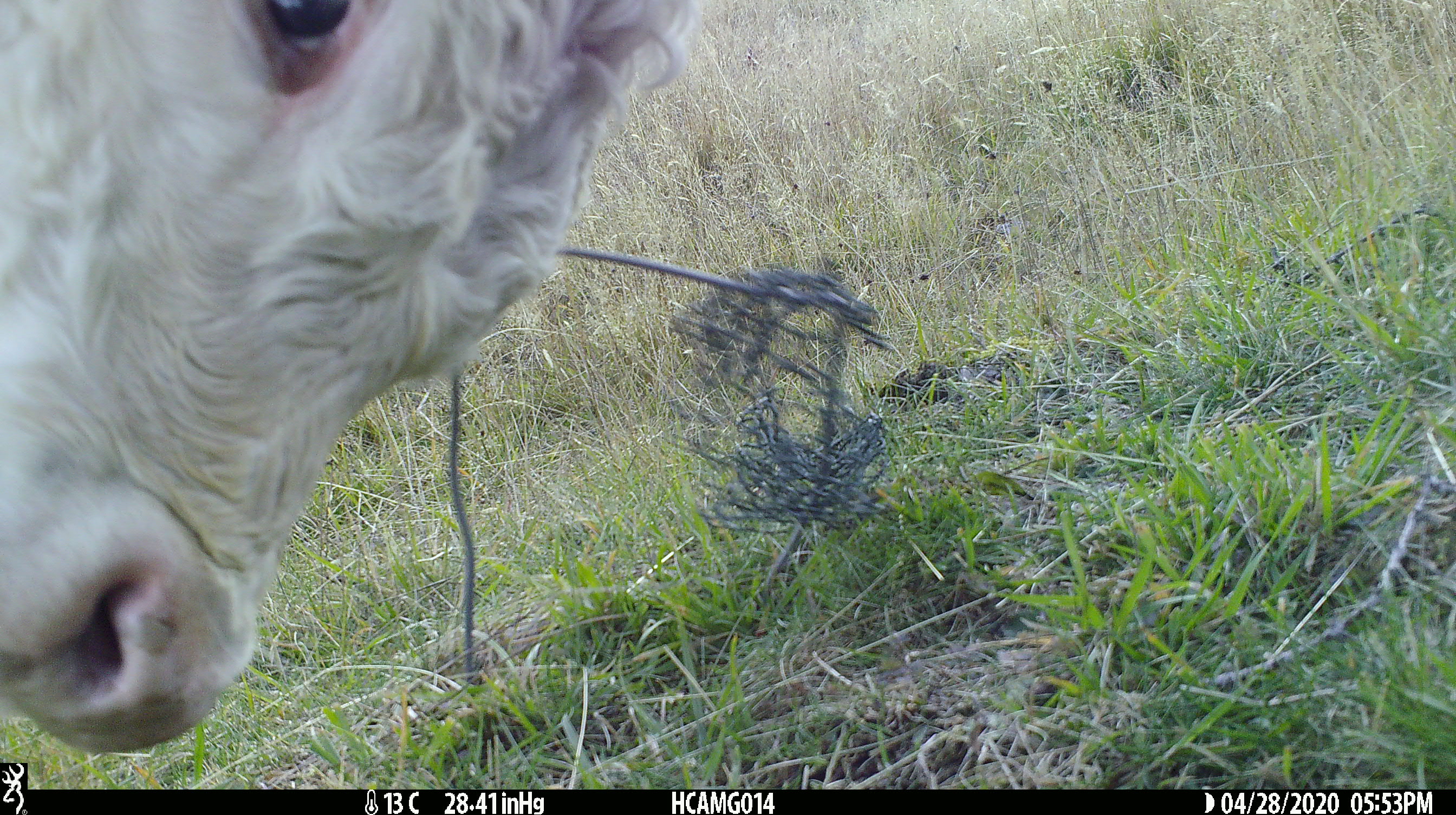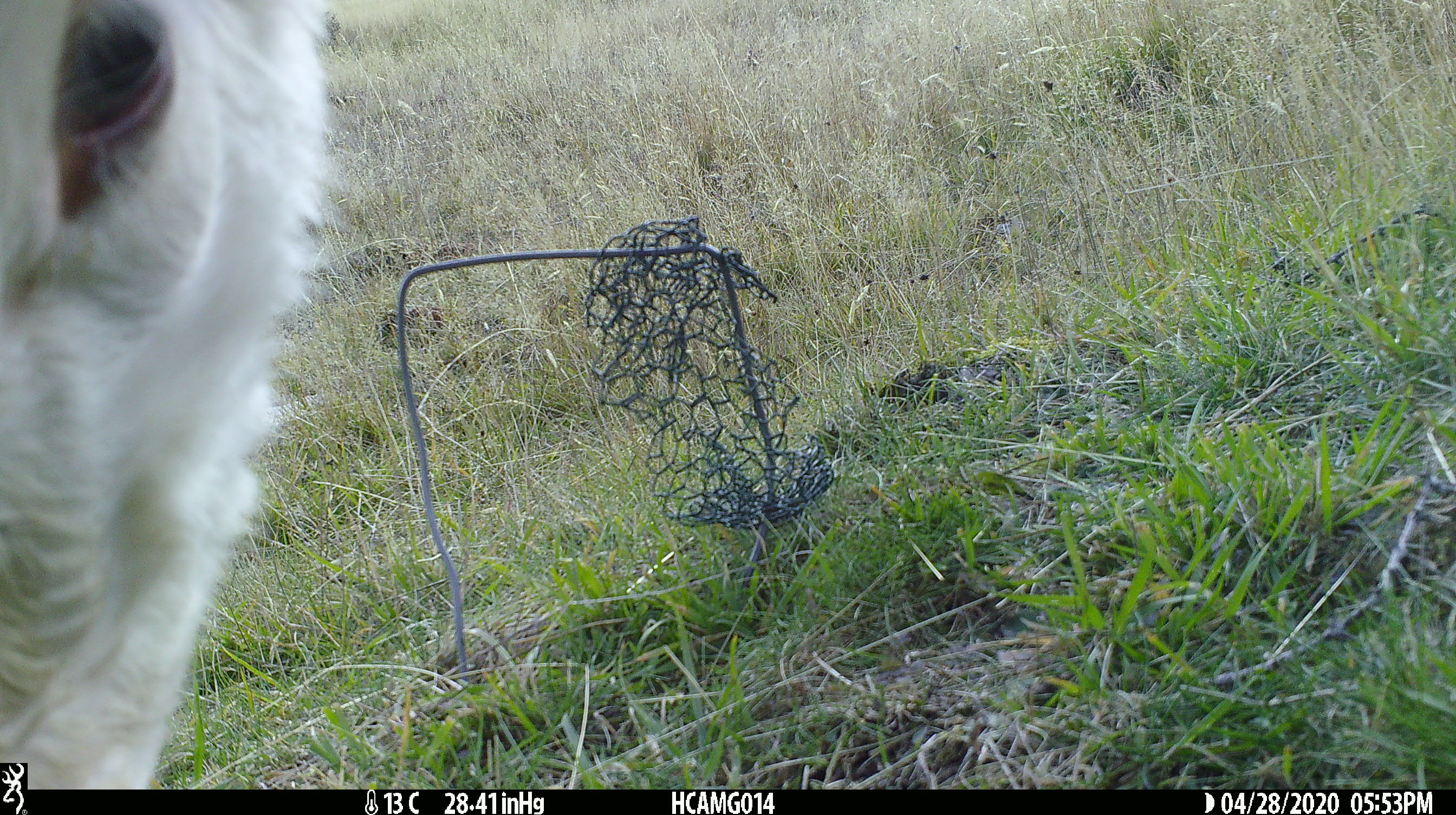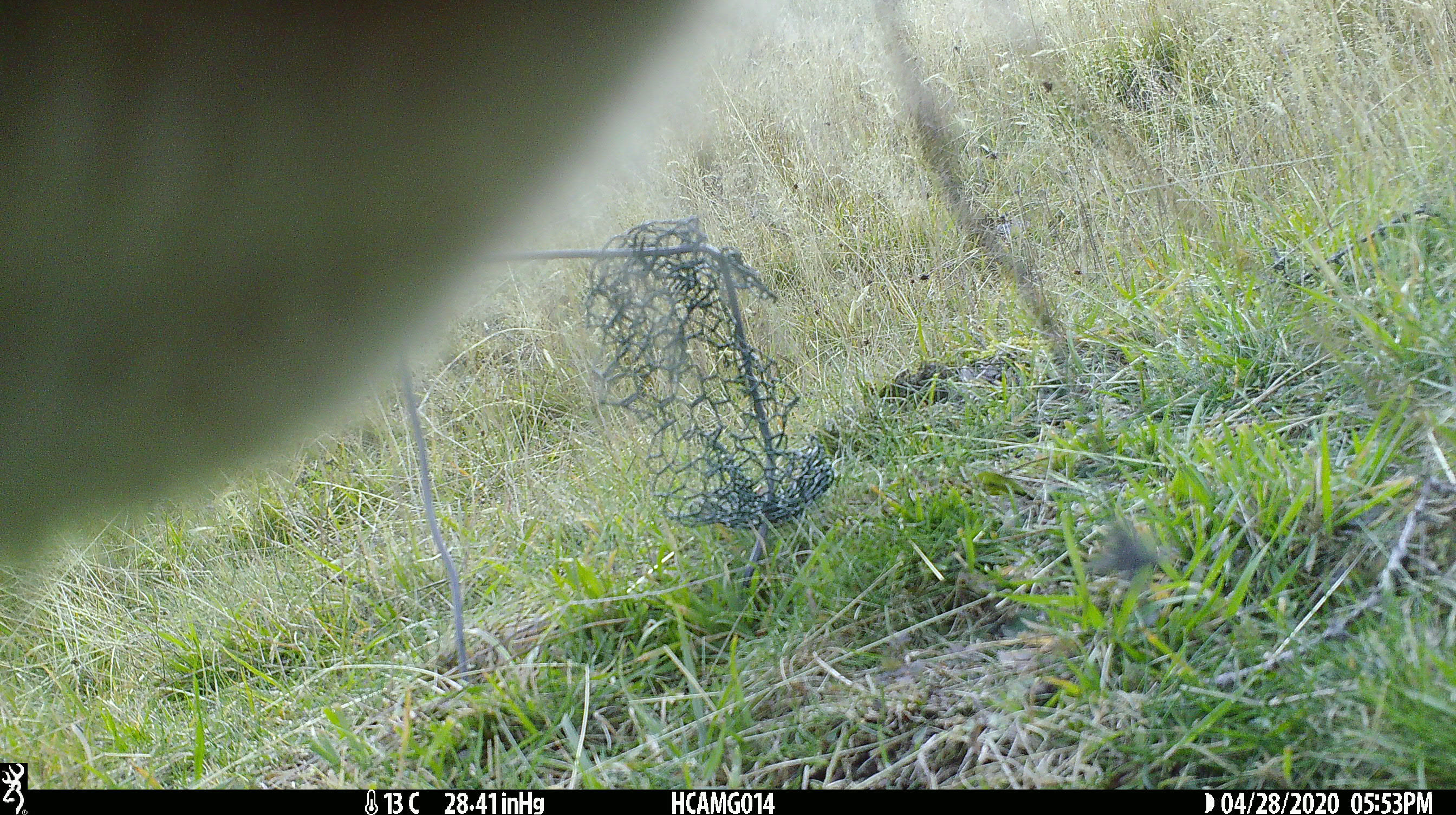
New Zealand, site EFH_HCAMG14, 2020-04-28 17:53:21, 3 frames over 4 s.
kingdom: Animalia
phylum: Chordata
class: Mammalia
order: Artiodactyla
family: Bovidae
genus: Bos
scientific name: Bos taurus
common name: domestic cow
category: cow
Cow (domestic cow) (Bos taurus).